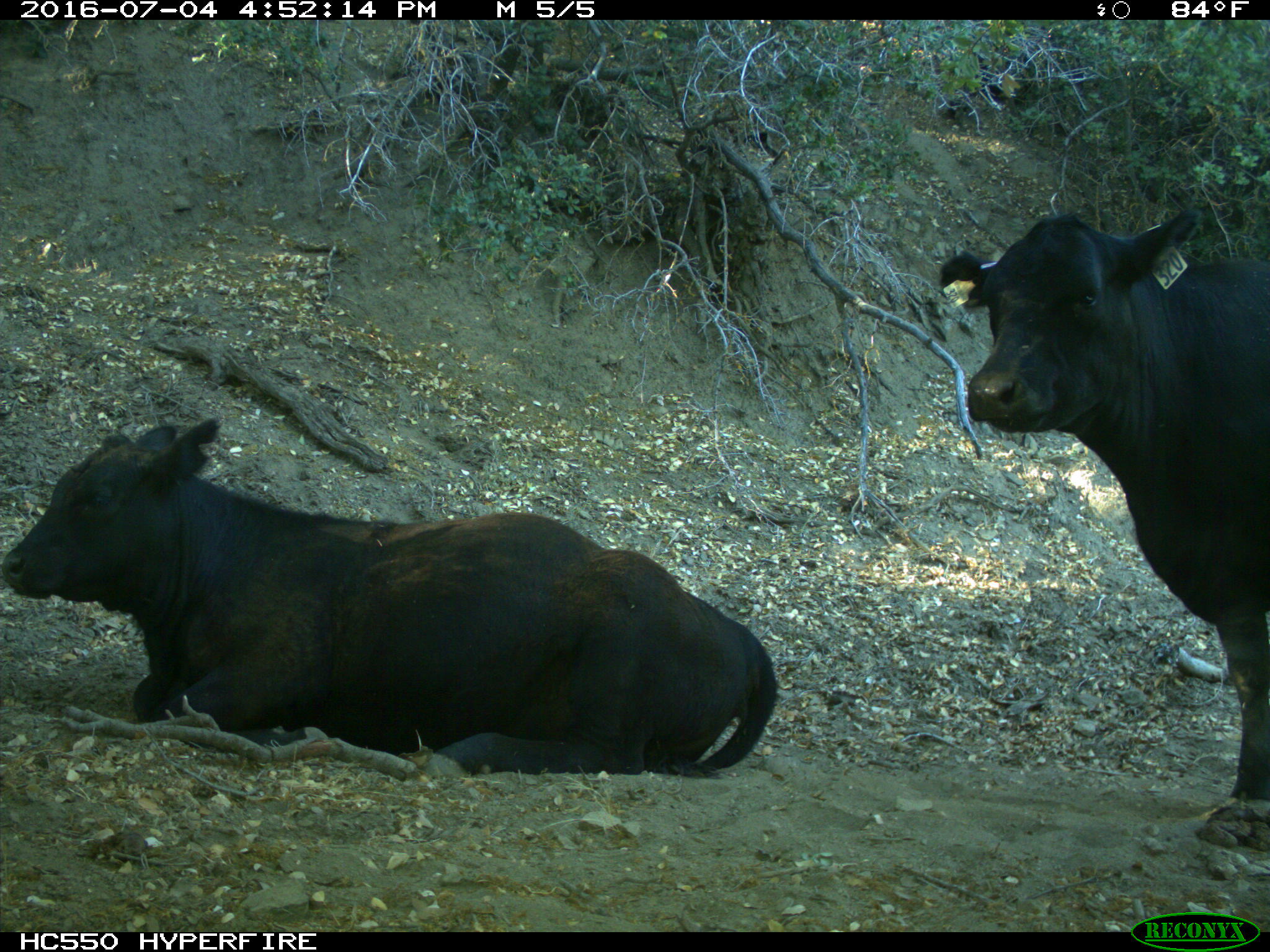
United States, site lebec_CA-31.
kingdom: Animalia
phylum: Chordata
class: Mammalia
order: Artiodactyla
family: Bovidae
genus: Bos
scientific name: Bos taurus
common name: domestic cow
Bos taurus (domestic cow).